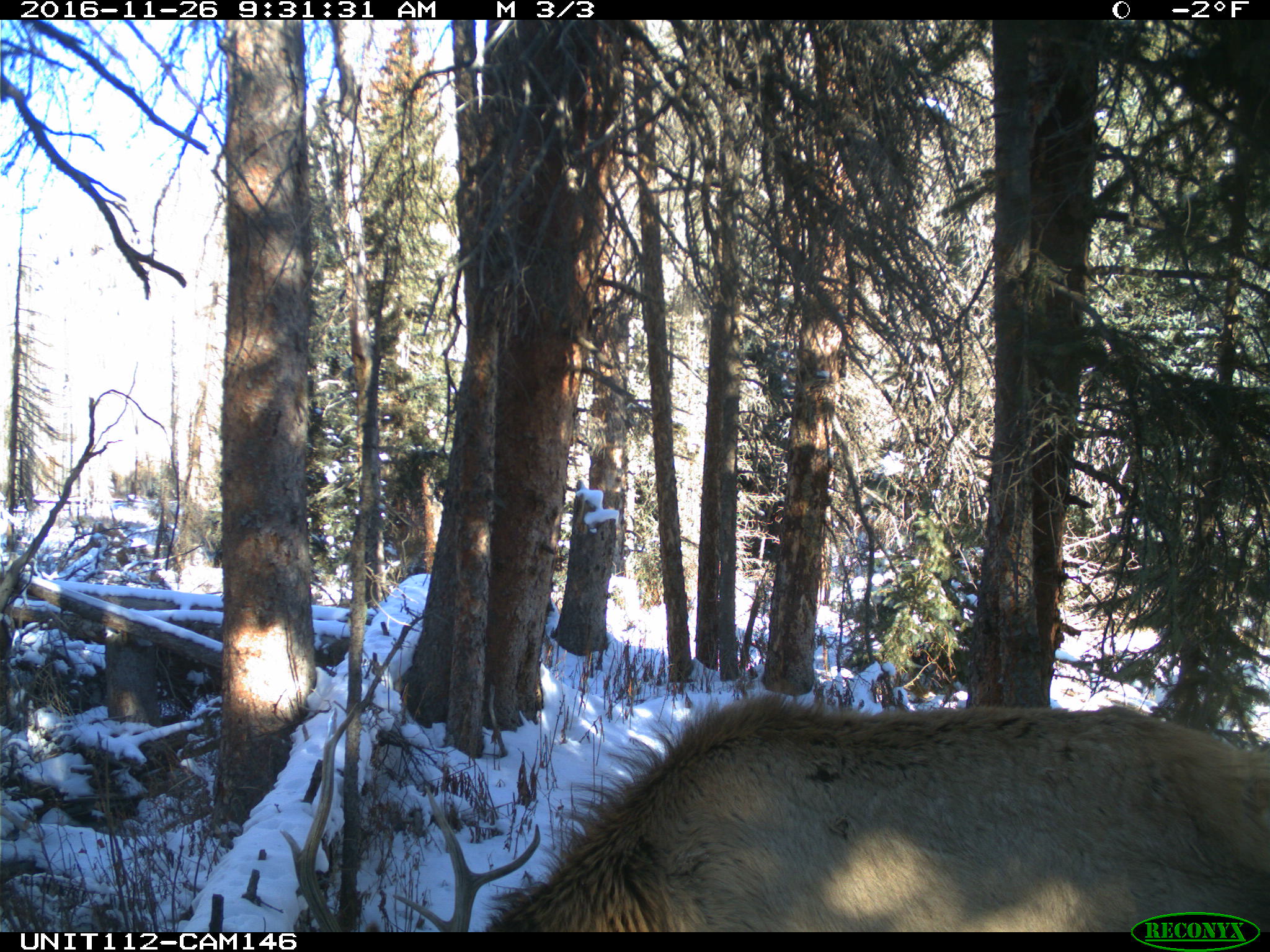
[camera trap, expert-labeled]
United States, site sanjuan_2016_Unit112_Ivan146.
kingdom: Animalia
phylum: Chordata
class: Mammalia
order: Artiodactyla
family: Cervidae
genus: Cervus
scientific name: Cervus elaphus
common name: red deer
Cervus elaphus (red deer).